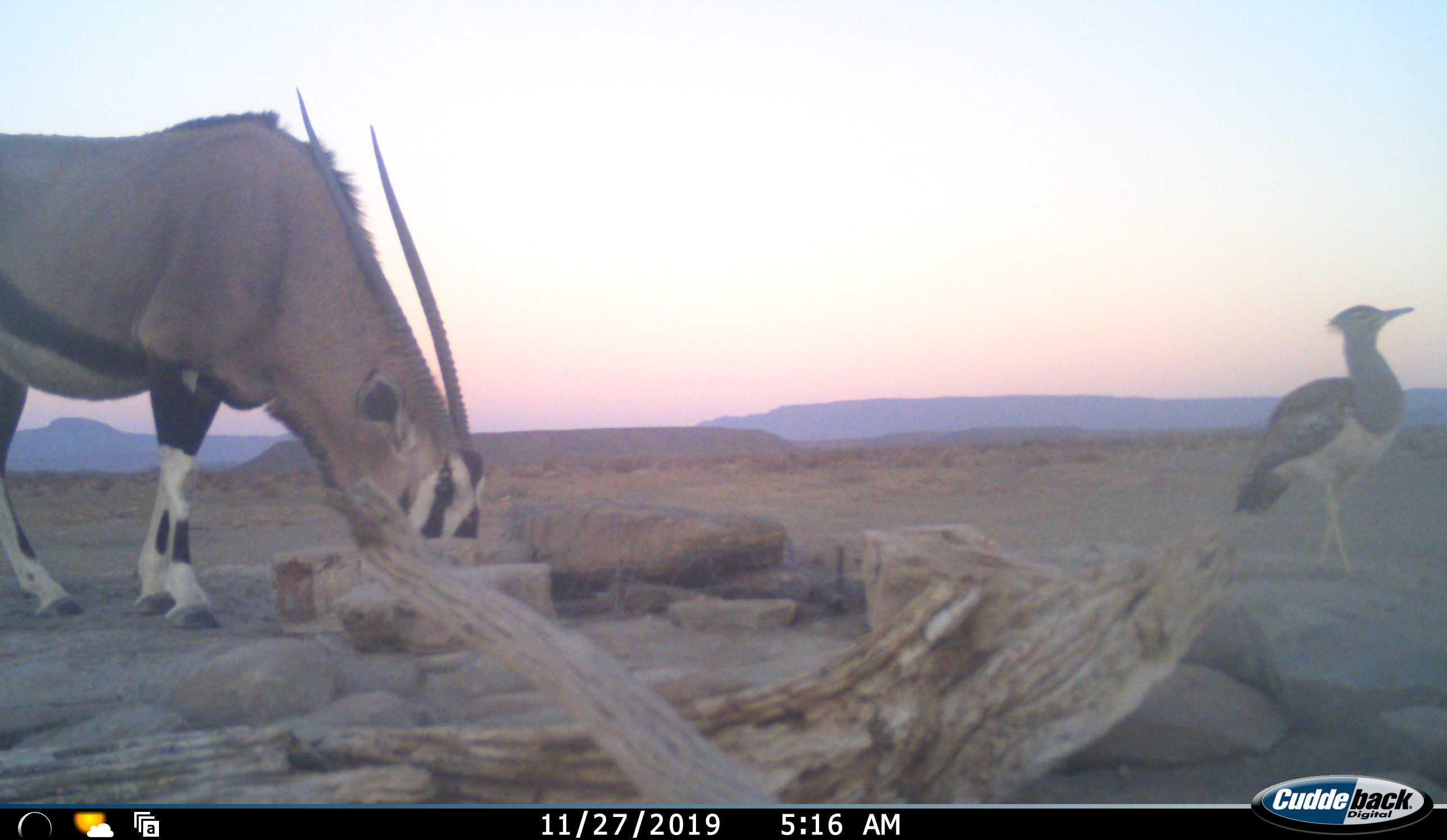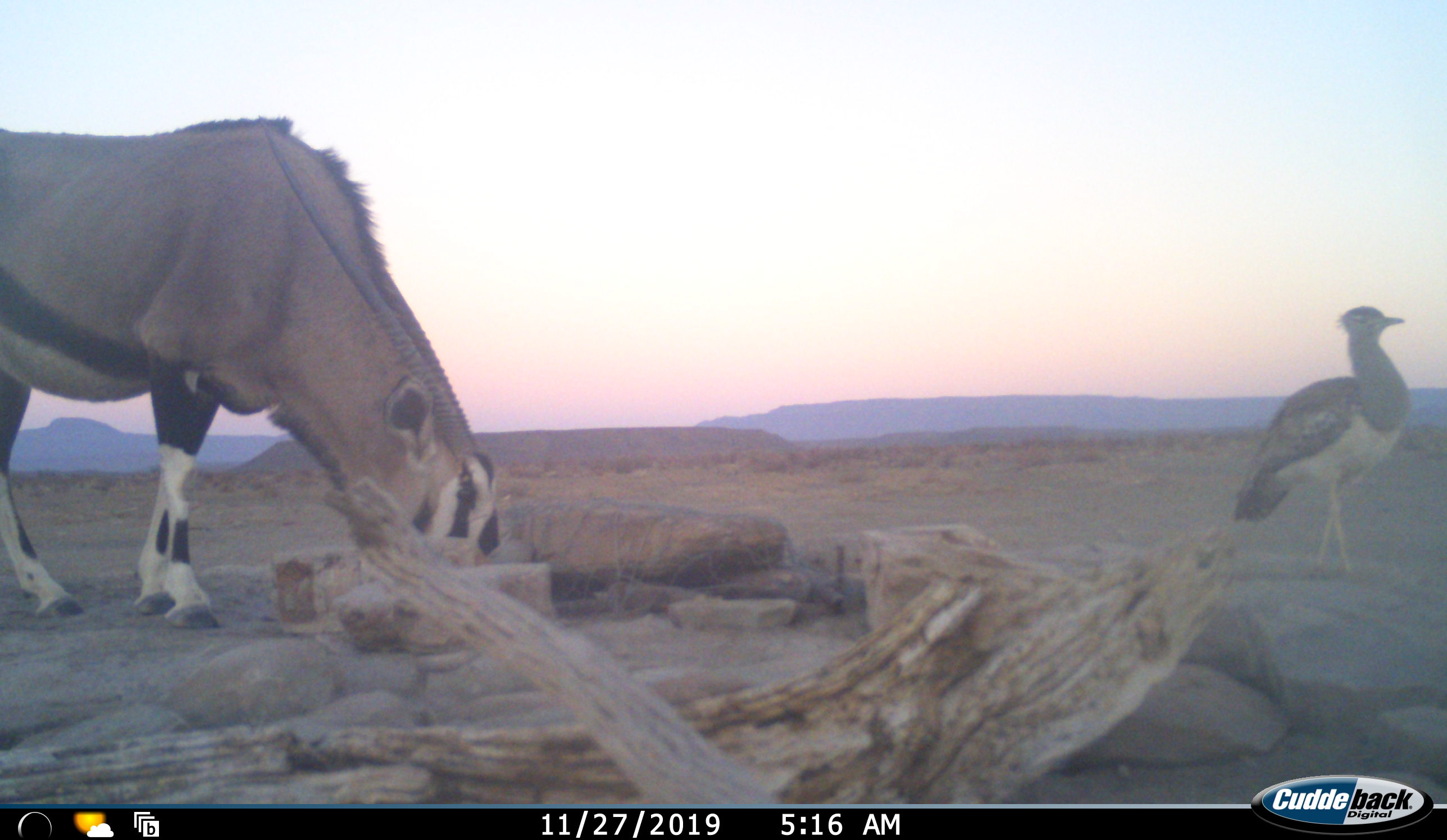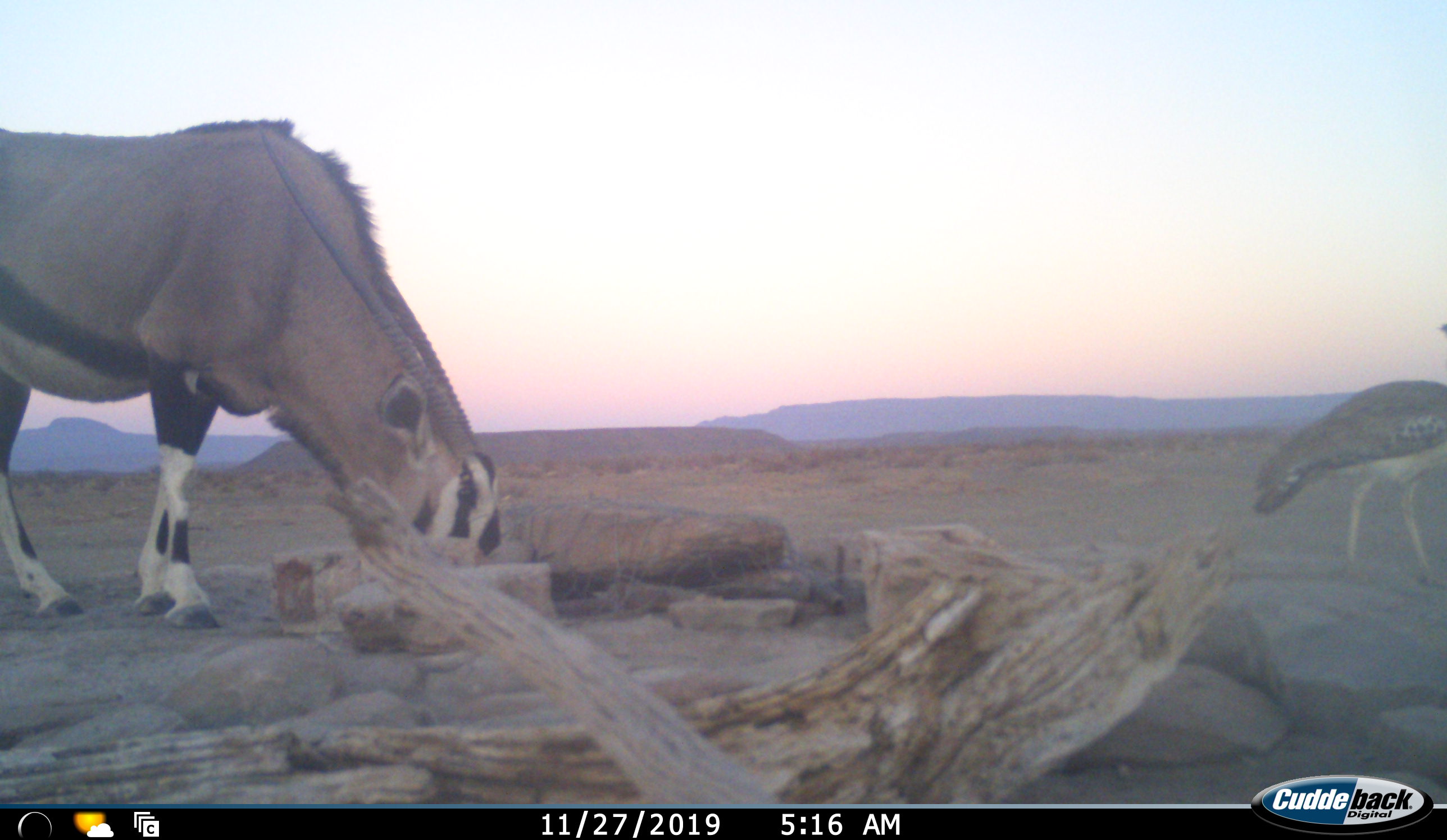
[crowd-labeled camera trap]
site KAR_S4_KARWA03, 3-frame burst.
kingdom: Animalia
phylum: Chordata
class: Aves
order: Otidiformes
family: Otididae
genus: Ardeotis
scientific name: Ardeotis kori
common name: kori bustard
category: bustardkori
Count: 1.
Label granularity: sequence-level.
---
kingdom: Animalia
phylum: Chordata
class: Mammalia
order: Artiodactyla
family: Bovidae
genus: Oryx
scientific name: Oryx gazella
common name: gemsbok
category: oryx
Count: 1.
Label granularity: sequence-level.